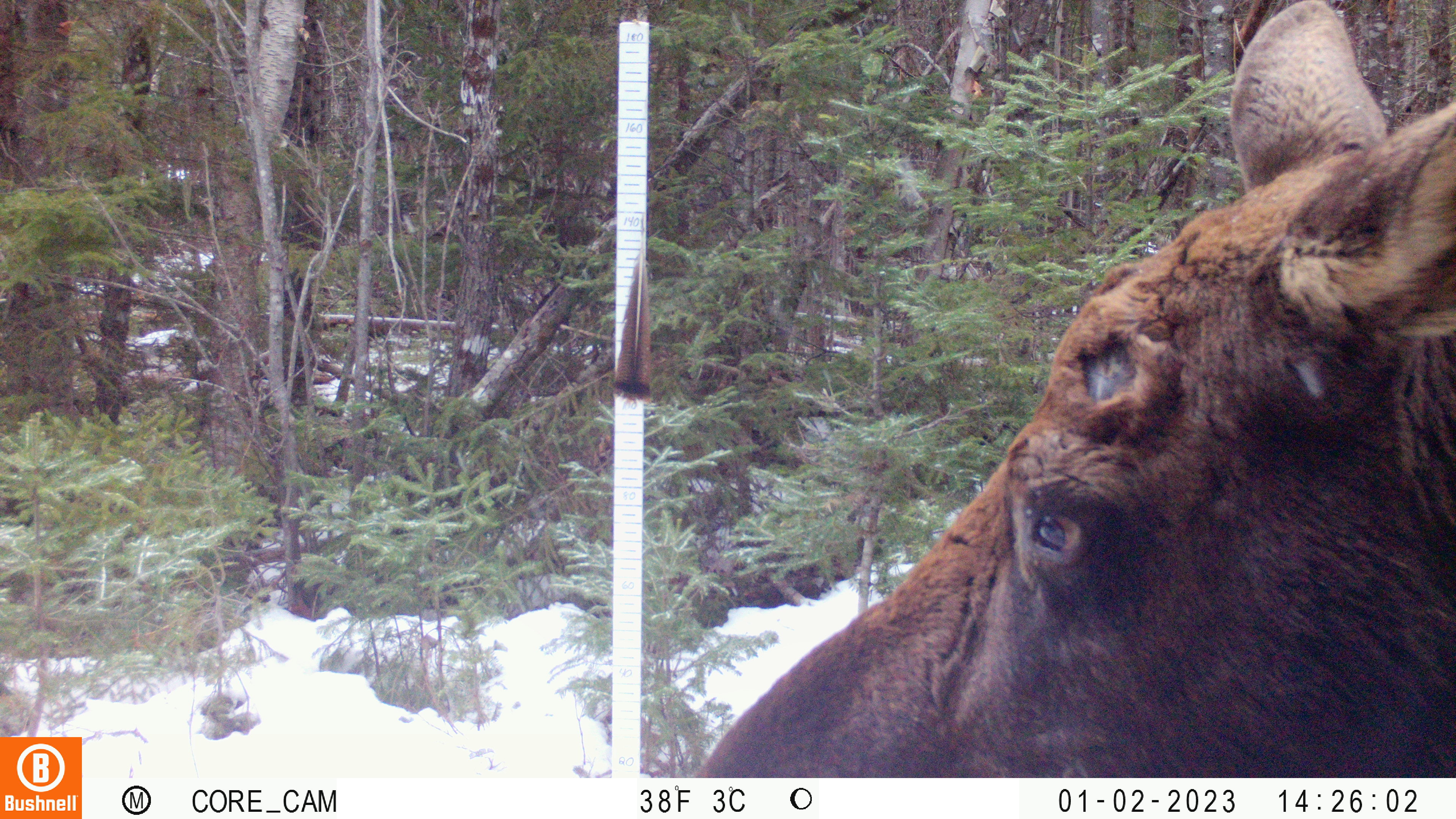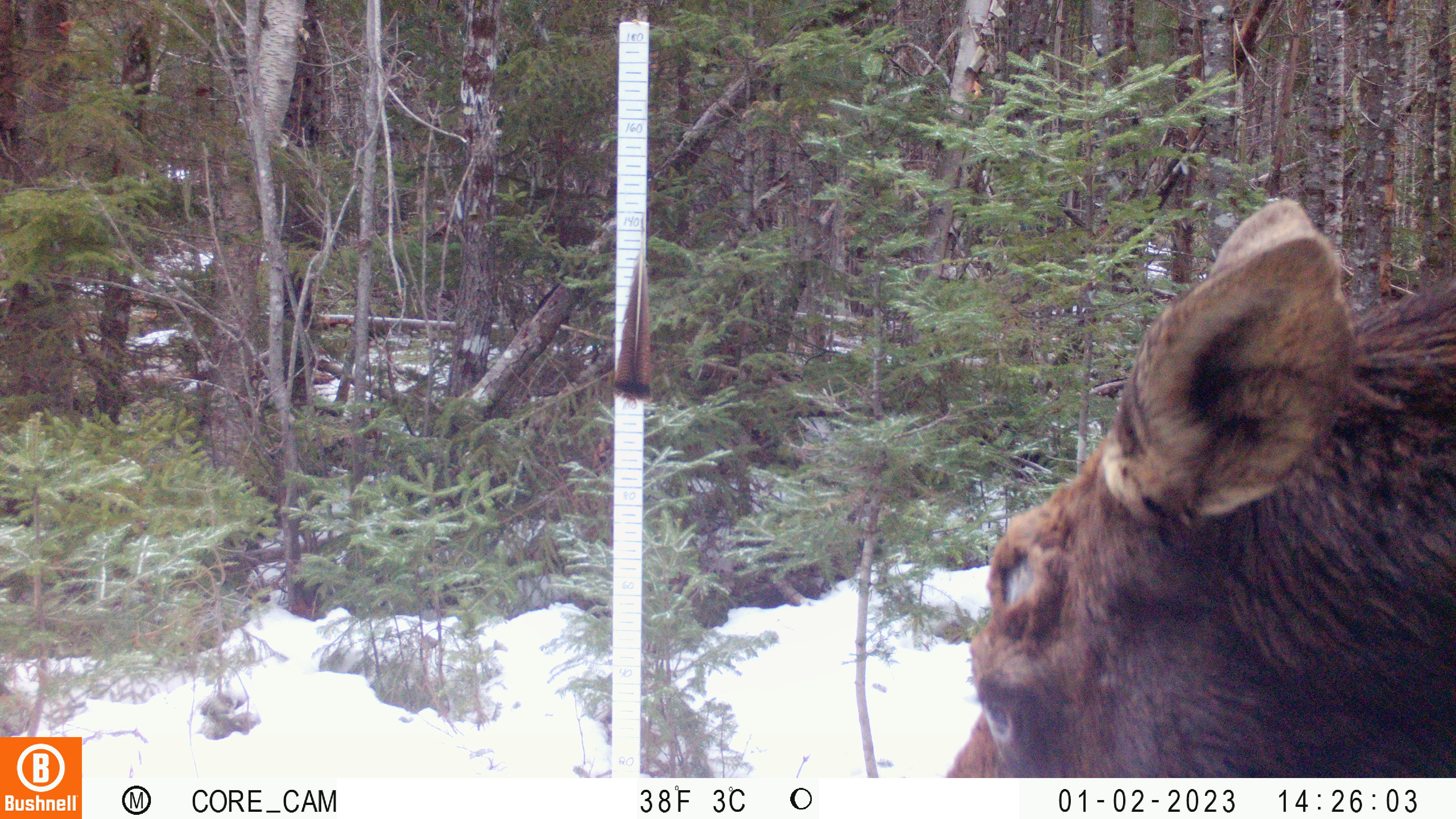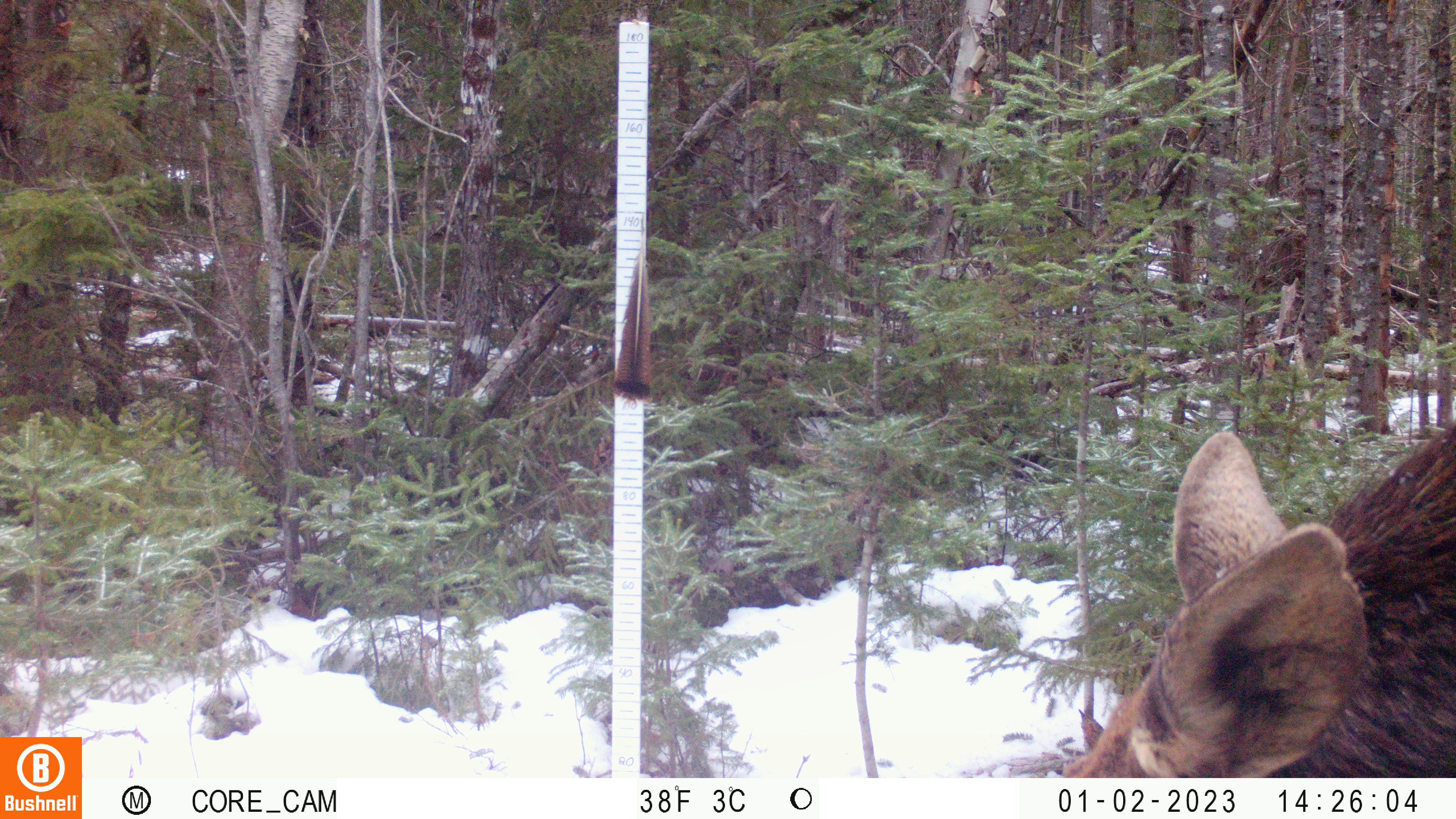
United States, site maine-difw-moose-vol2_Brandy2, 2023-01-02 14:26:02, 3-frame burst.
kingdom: Animalia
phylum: Chordata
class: Mammalia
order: Artiodactyla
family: Cervidae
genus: Alces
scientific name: Alces alces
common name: moose